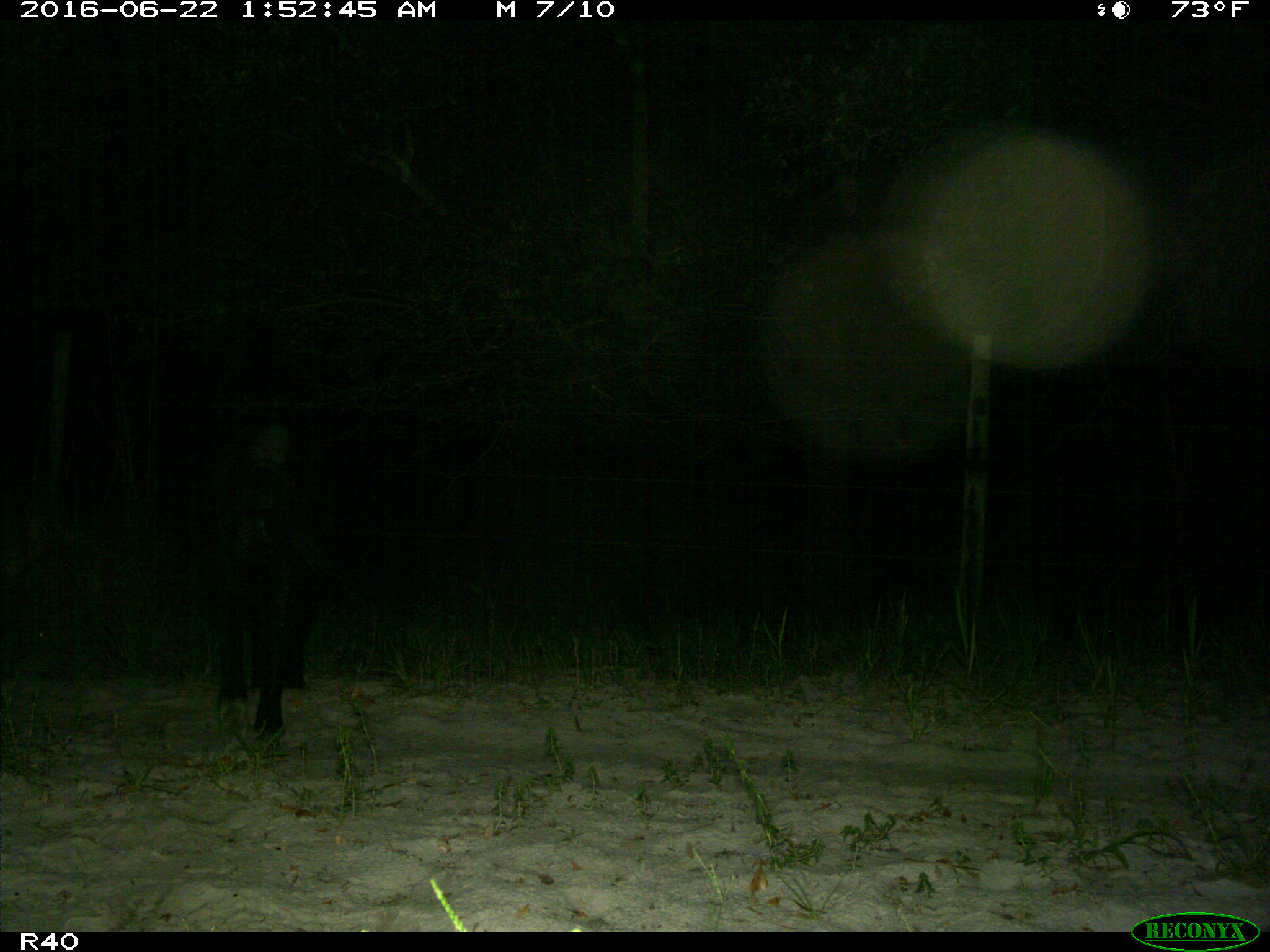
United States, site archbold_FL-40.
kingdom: Animalia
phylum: Chordata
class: Mammalia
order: Artiodactyla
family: Suidae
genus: Sus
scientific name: Sus scrofa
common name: wild boar